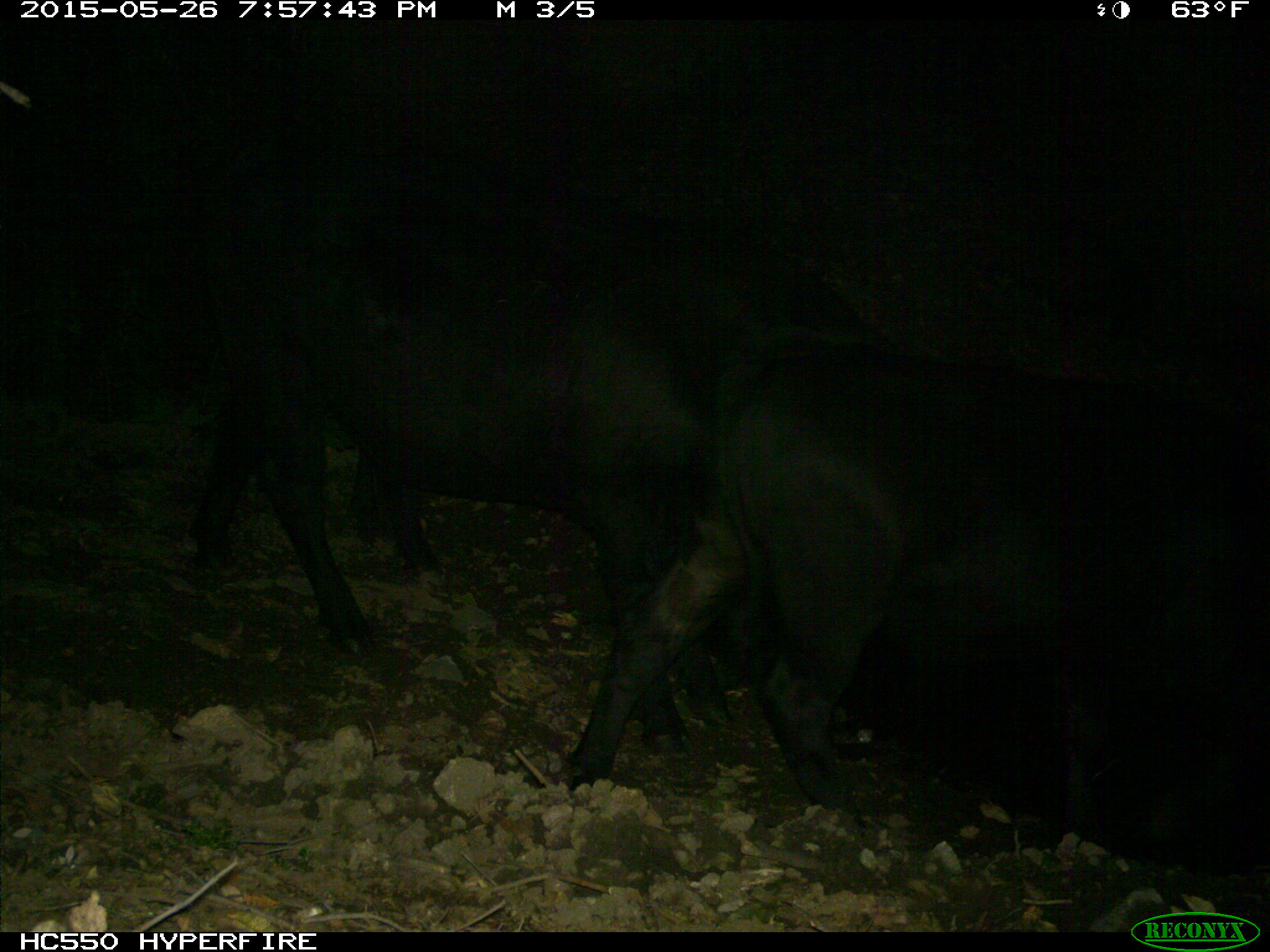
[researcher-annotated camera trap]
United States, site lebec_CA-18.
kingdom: Animalia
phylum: Chordata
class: Mammalia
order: Artiodactyla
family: Bovidae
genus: Bos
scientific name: Bos taurus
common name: domestic cow